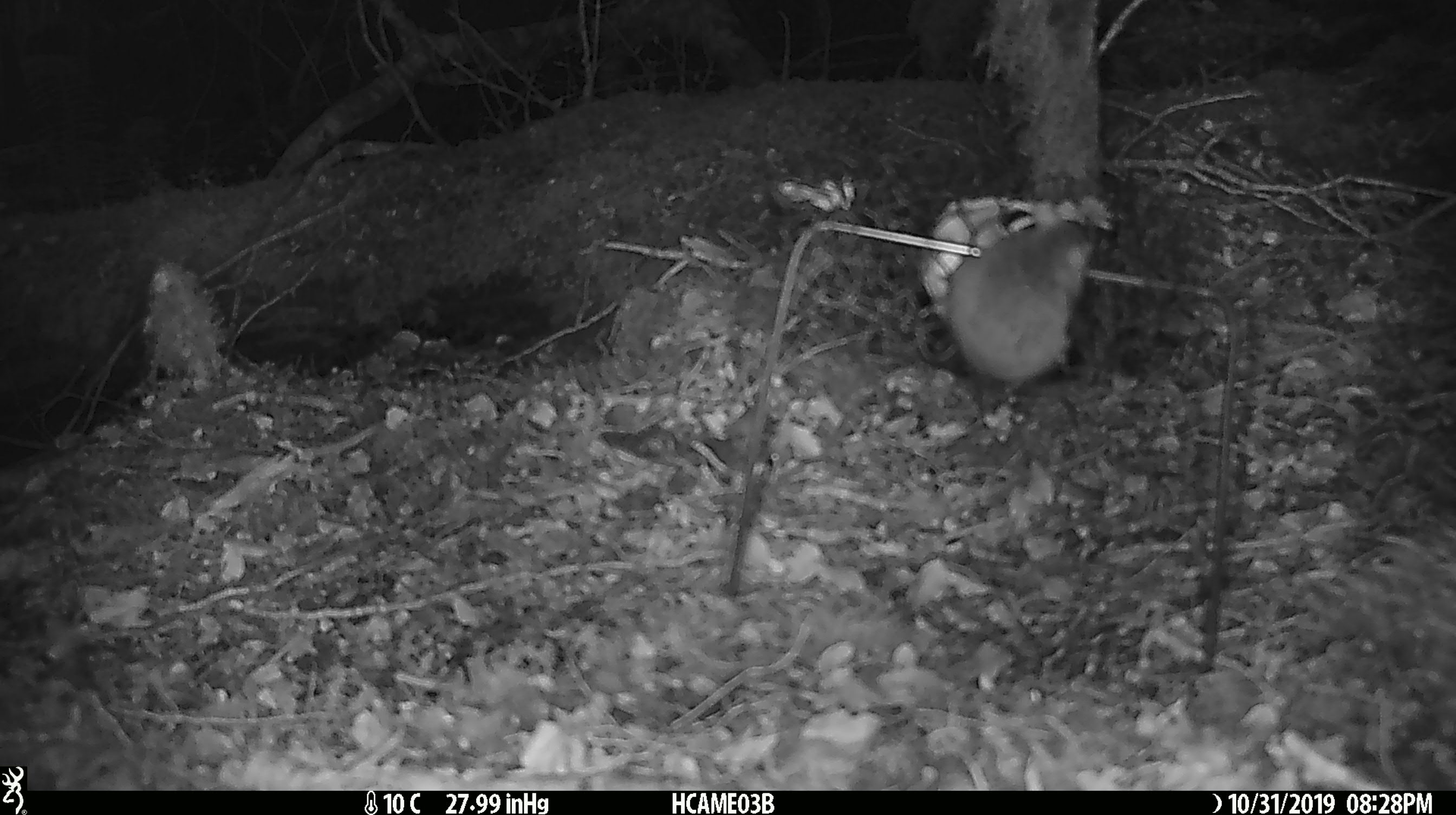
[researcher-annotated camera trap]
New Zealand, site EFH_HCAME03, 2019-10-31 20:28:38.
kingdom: Animalia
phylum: Chordata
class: Mammalia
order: Rodentia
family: Muridae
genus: Mus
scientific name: Mus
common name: mouse